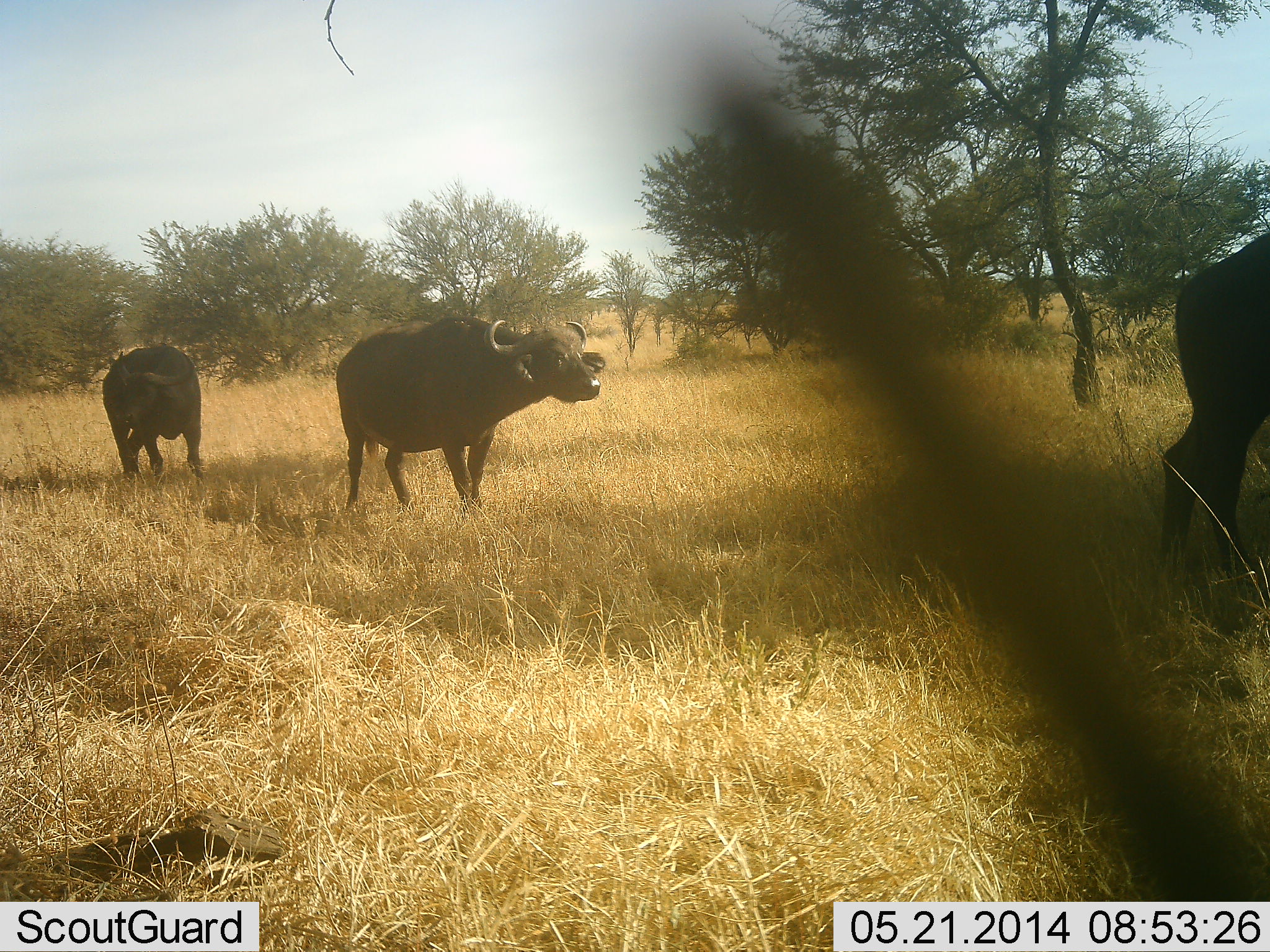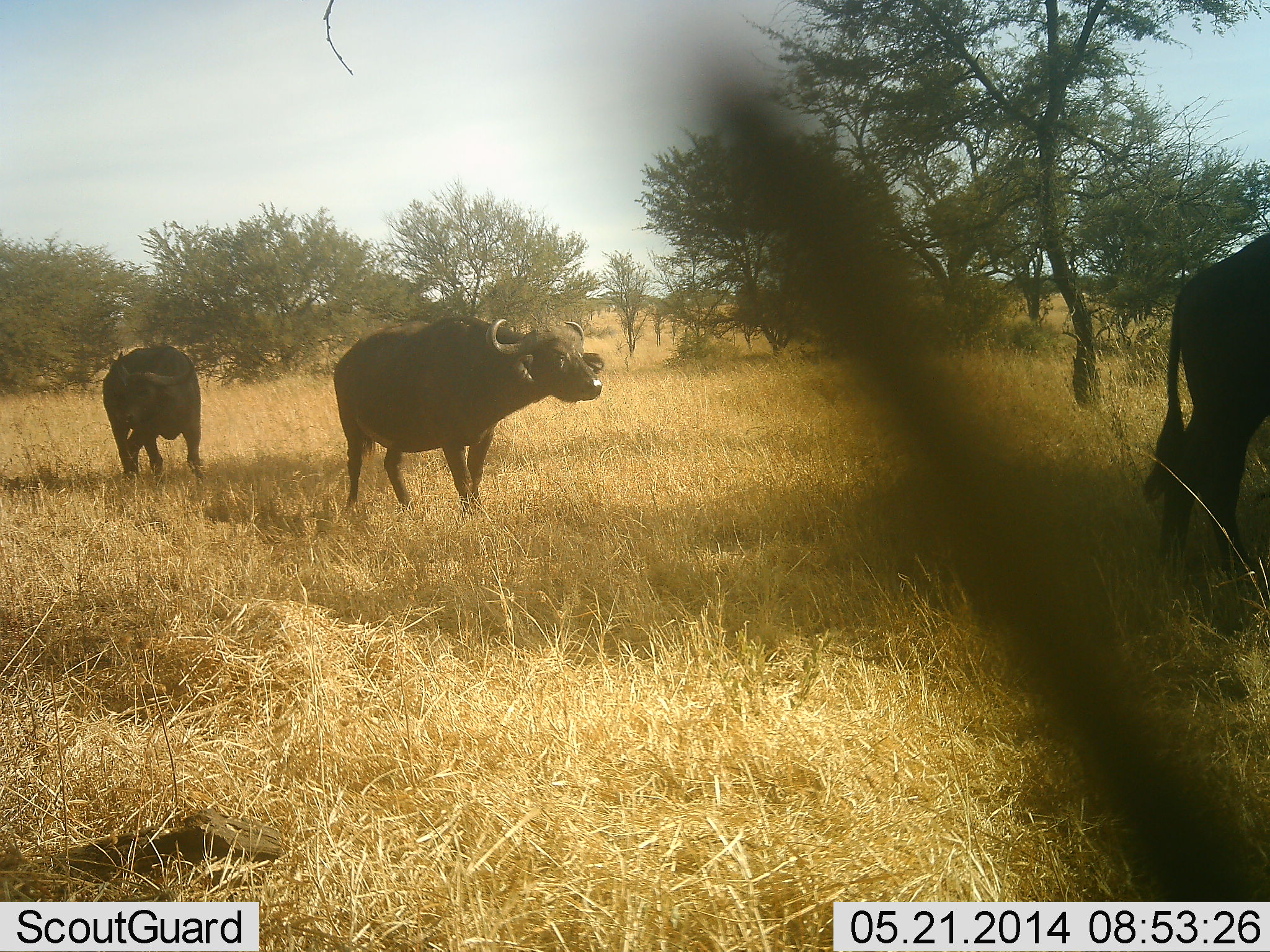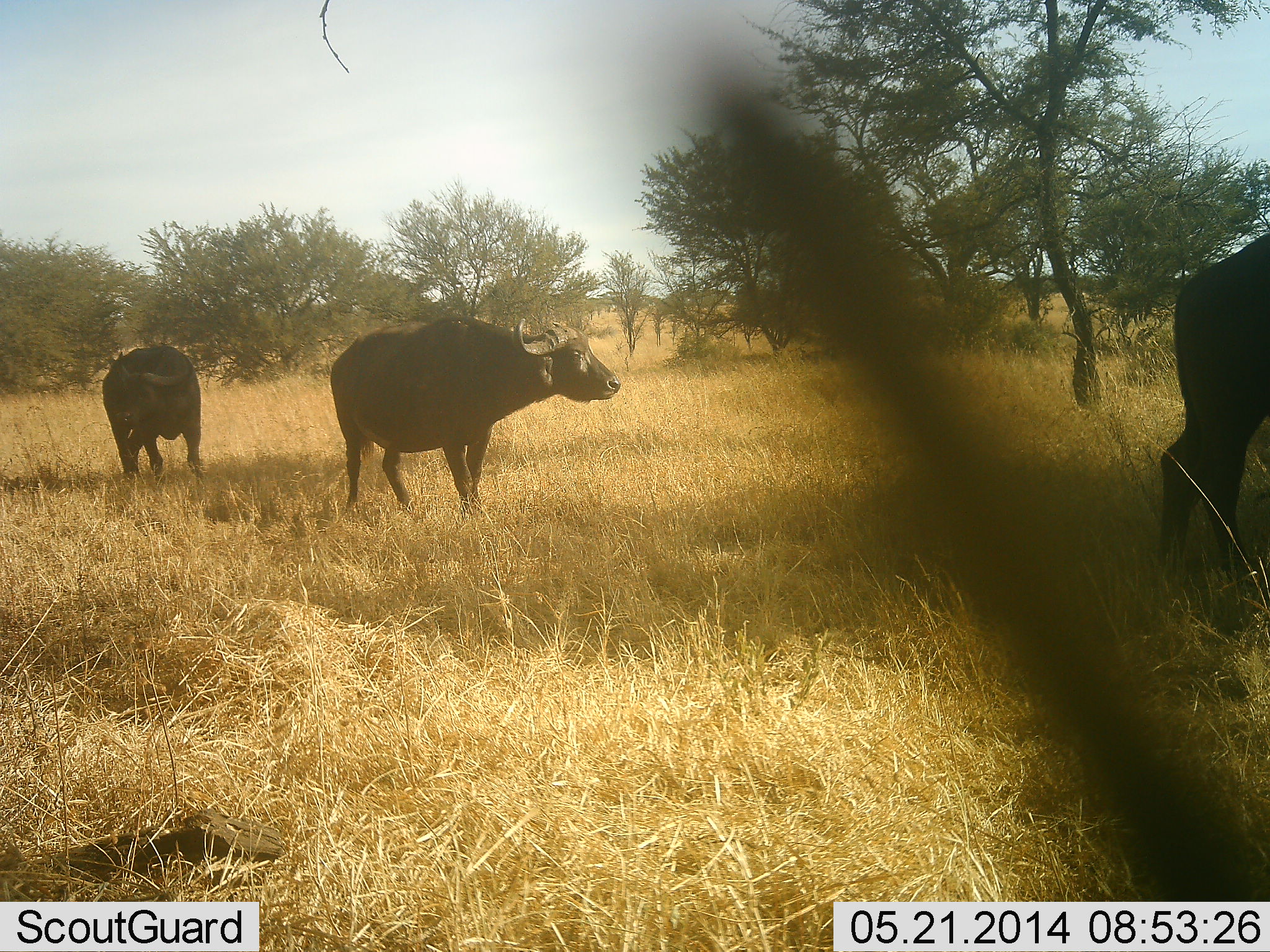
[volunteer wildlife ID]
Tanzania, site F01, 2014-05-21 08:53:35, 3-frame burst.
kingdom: Animalia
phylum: Chordata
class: Mammalia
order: Artiodactyla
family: Bovidae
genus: Syncerus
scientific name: Syncerus caffer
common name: cape buffalo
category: buffalo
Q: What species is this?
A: Buffalo (cape buffalo) (Syncerus caffer).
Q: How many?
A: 3.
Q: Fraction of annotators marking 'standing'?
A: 90%.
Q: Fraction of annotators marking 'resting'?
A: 0%.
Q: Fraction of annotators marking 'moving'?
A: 10%.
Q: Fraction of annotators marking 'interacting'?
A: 0%.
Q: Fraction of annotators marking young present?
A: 0%.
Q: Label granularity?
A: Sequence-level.